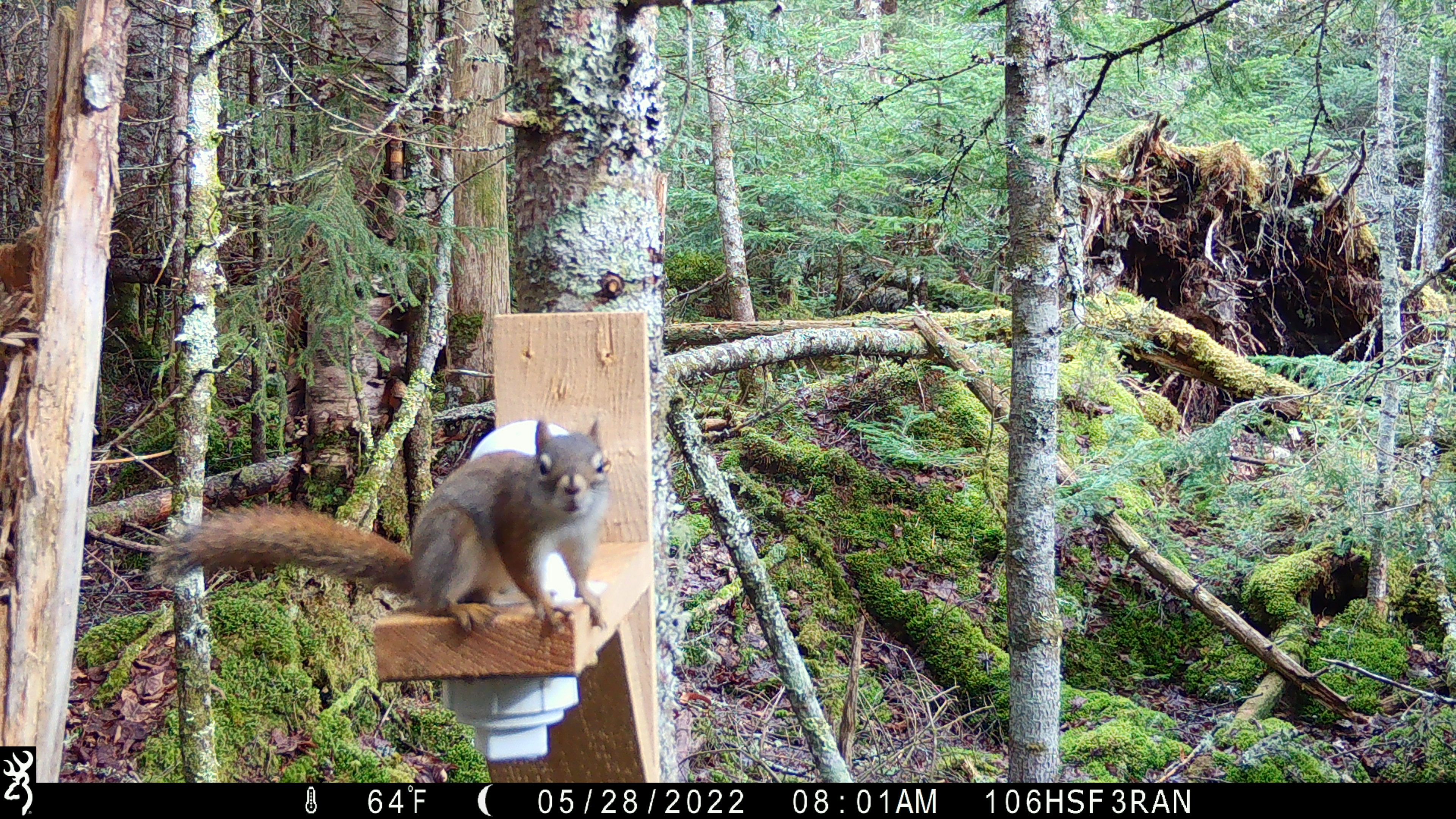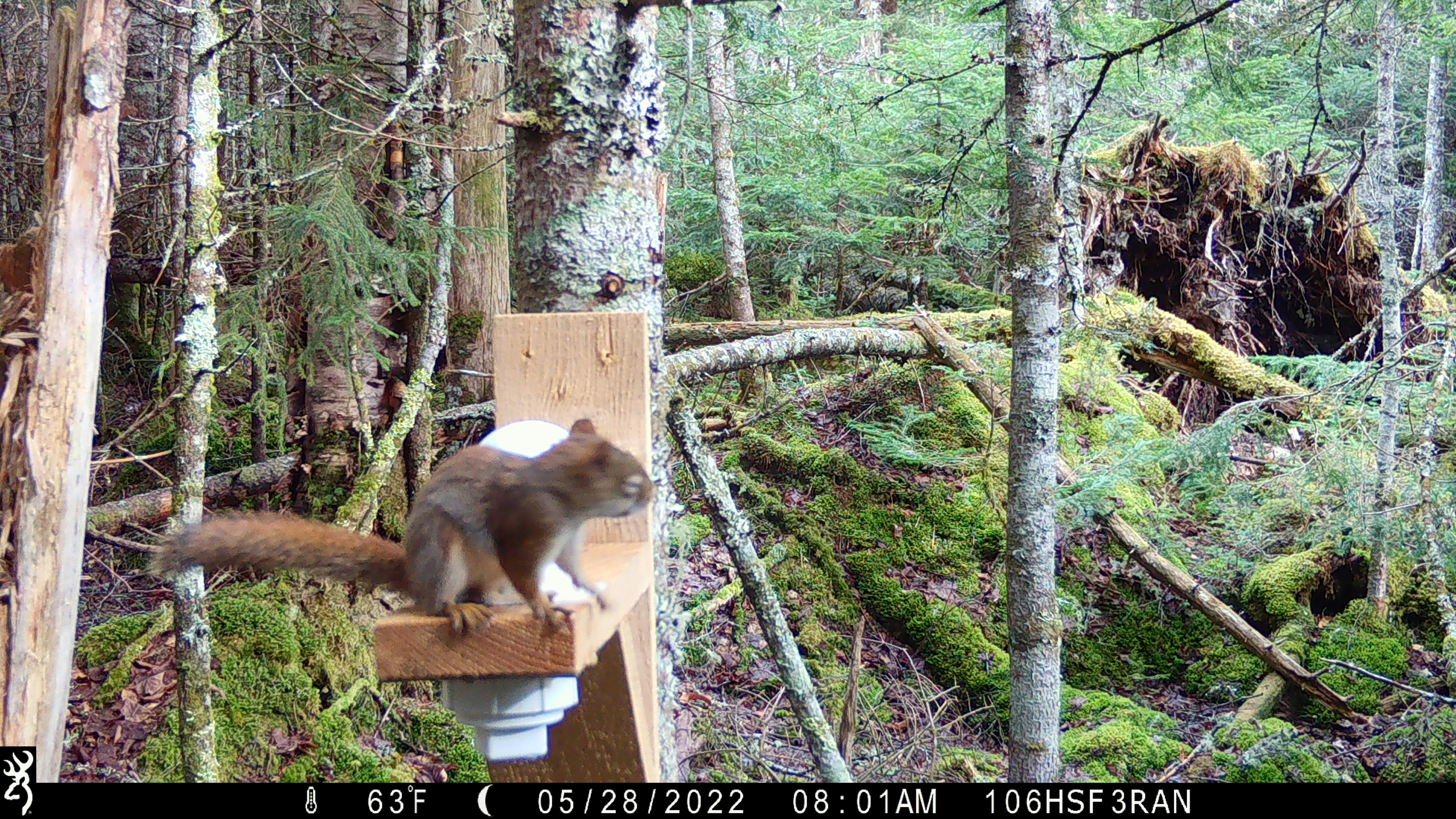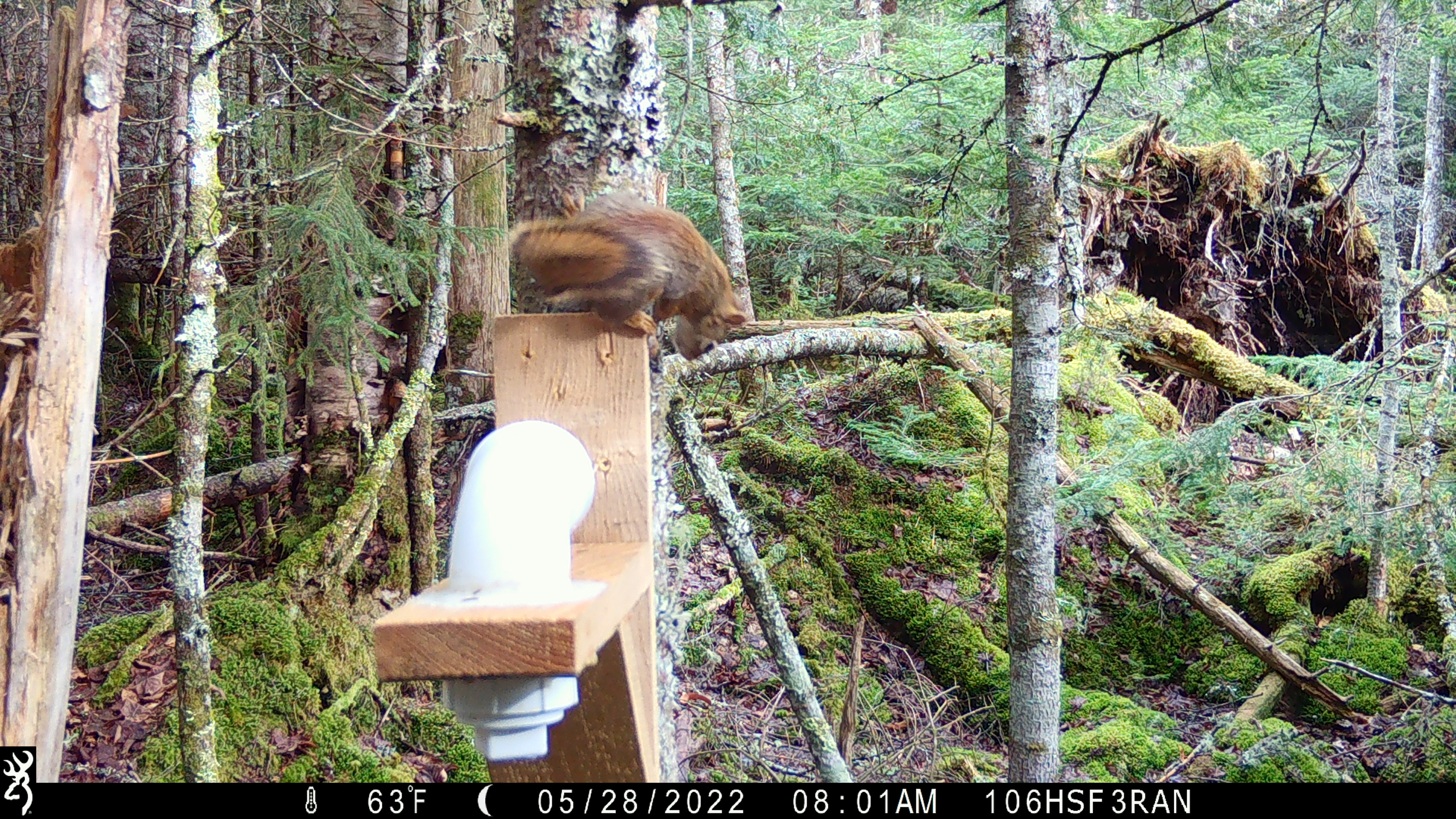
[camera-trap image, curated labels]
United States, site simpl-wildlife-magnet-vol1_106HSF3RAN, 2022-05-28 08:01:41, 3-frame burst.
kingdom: Animalia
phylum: Chordata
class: Mammalia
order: Rodentia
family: Sciuridae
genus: Tamiasciurus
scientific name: Tamiasciurus hudsonicus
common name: red squirrel